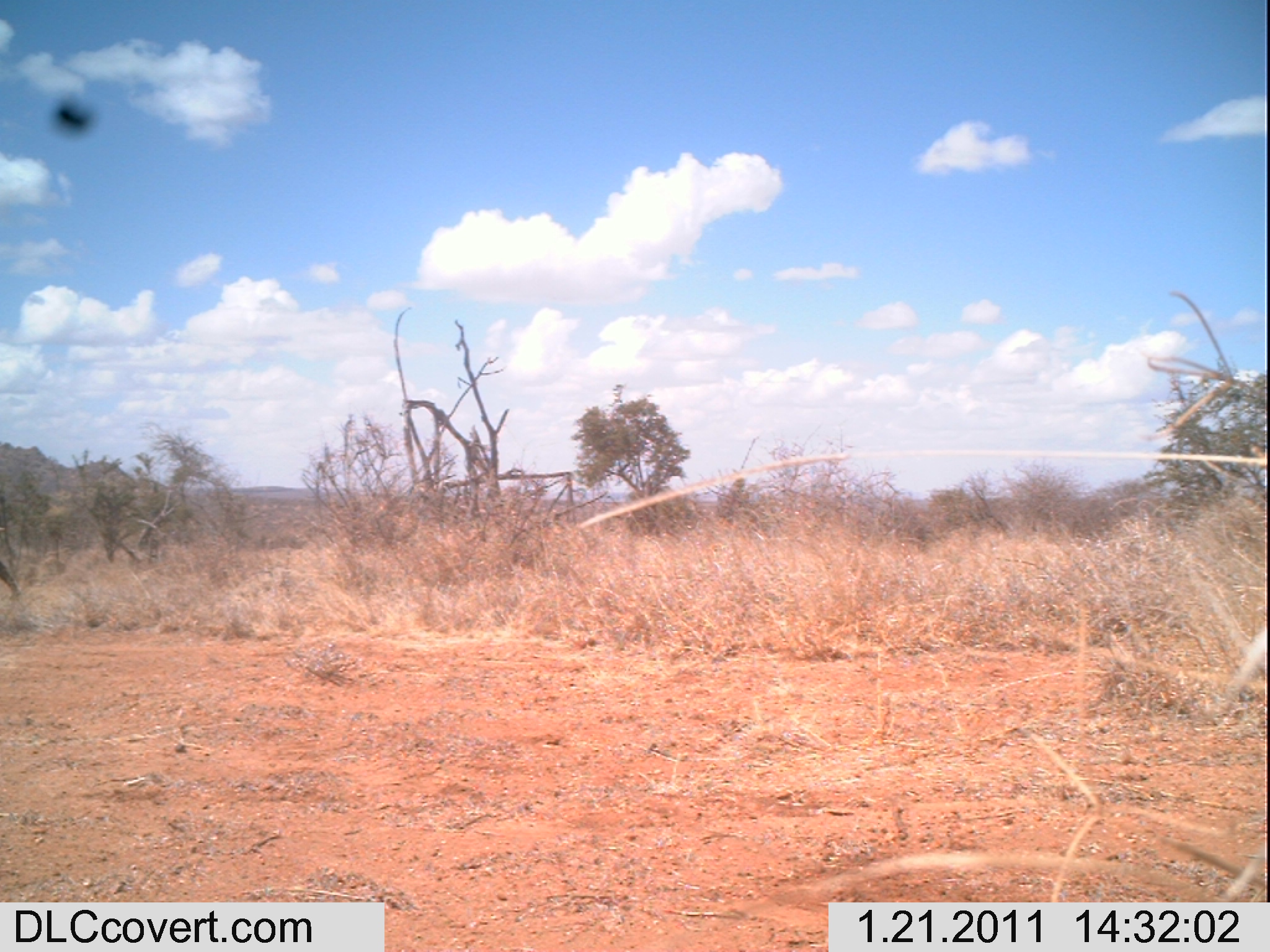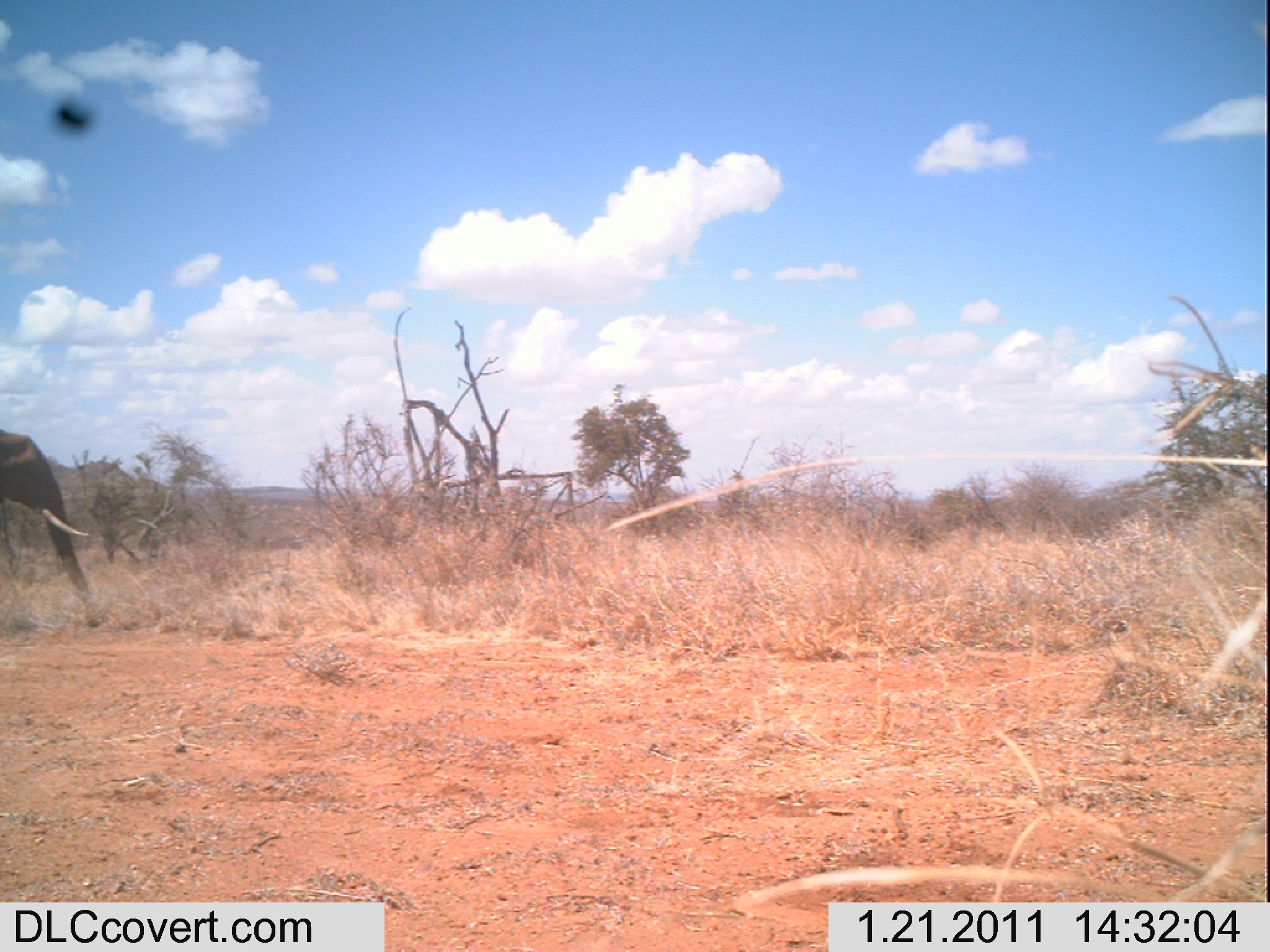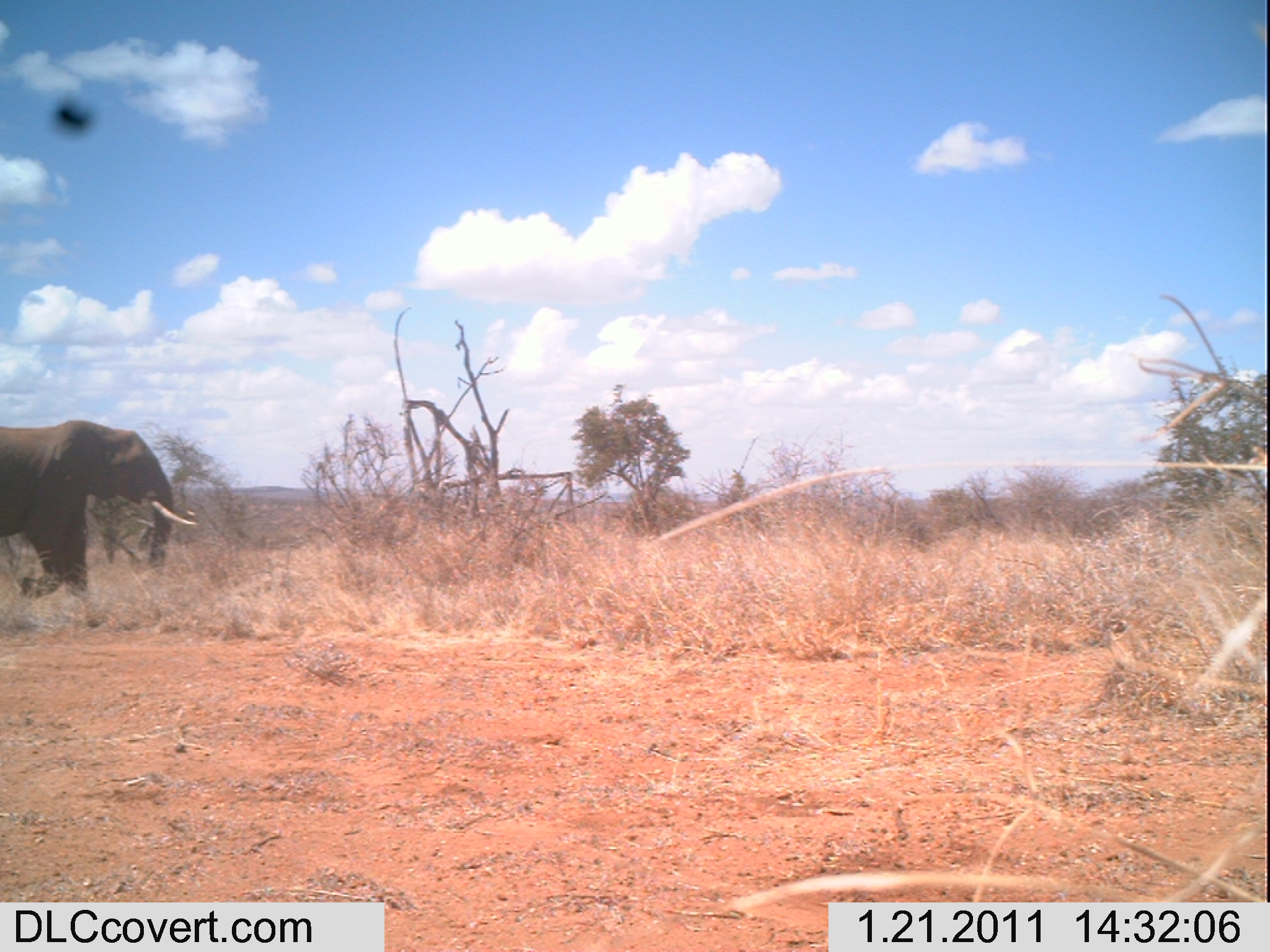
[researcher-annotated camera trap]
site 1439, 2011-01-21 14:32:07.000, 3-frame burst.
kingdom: Animalia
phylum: Chordata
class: Mammalia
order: Proboscidea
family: Elephantidae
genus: Loxodonta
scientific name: Loxodonta africana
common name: african bush elephant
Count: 1.